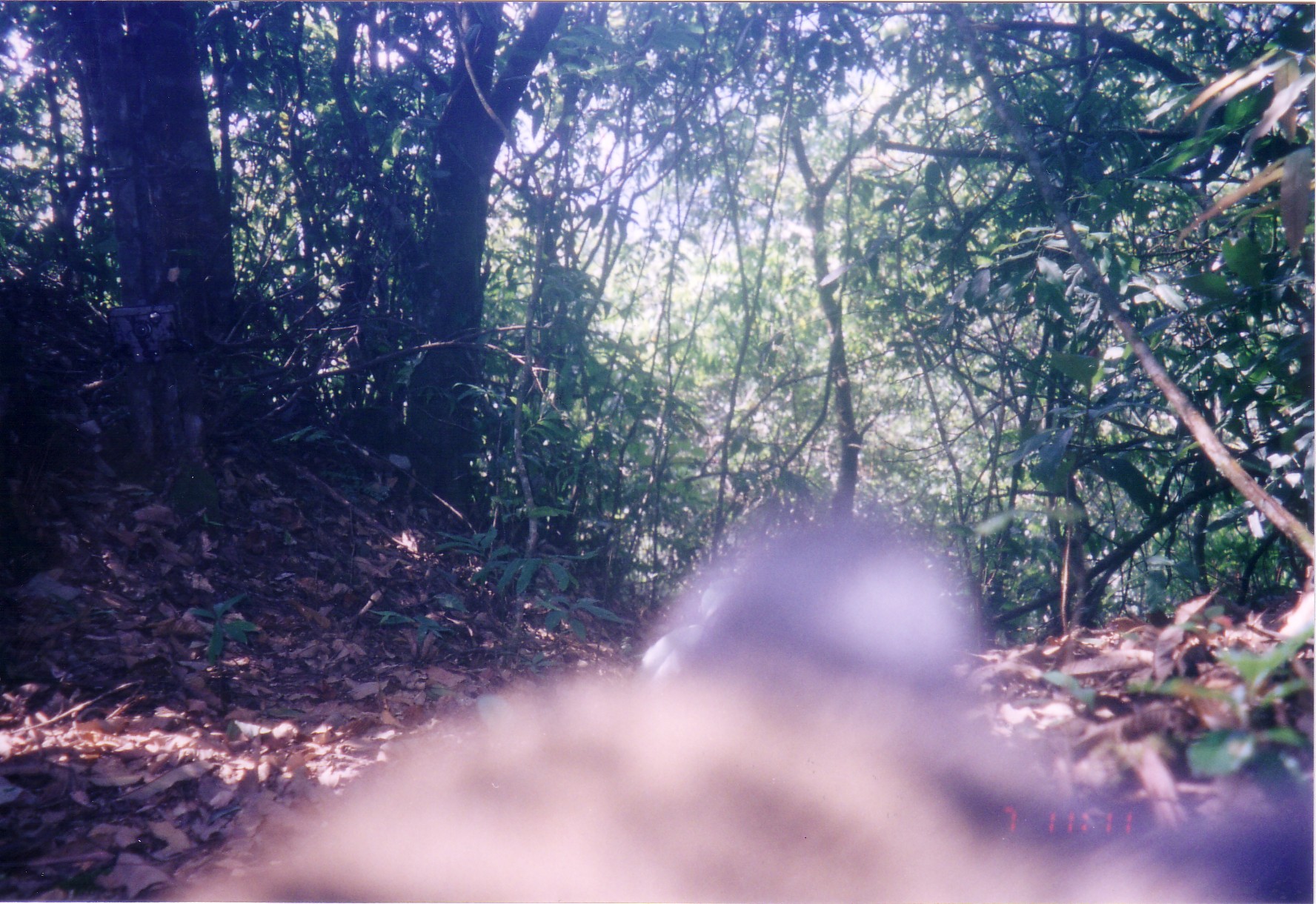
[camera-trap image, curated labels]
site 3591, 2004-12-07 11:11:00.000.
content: unidentified animal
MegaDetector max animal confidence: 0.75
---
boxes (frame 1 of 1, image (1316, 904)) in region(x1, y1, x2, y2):
unknown: region(156, 523, 1315, 904)